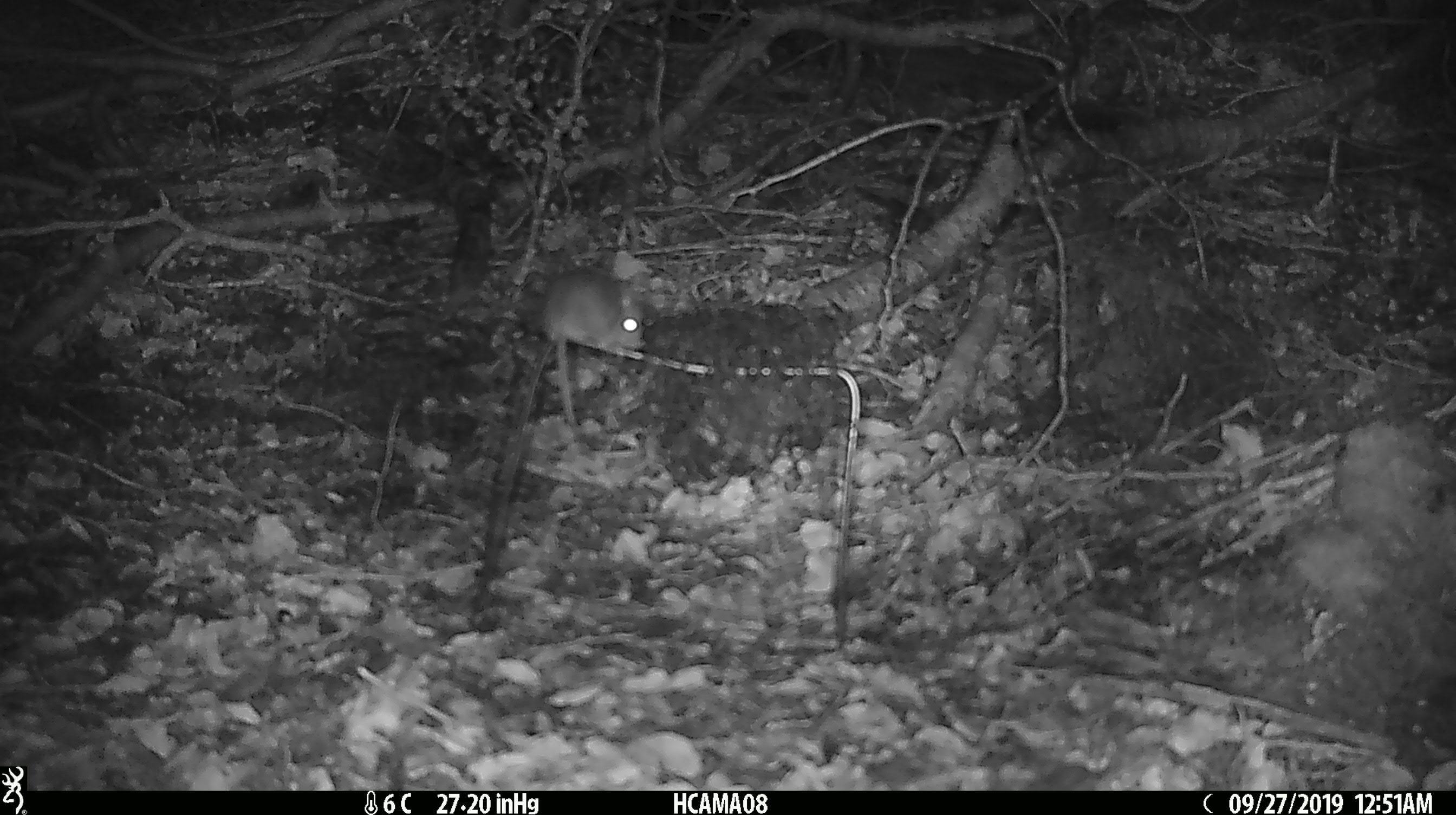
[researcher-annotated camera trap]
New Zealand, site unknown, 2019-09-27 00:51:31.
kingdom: Animalia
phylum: Chordata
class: Mammalia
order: Rodentia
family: Muridae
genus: Mus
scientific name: Mus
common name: mouse